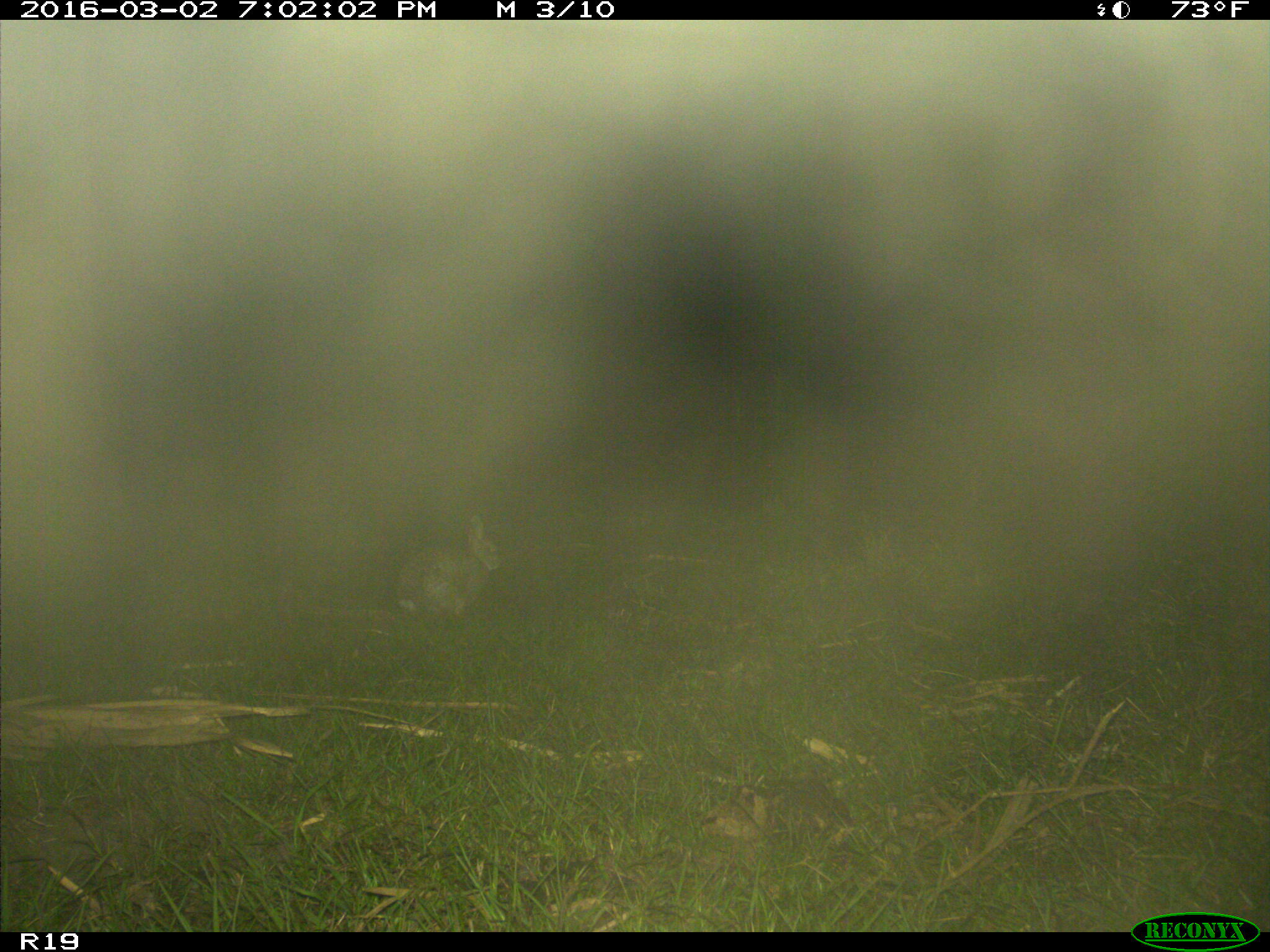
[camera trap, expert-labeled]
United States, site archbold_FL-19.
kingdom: Animalia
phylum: Chordata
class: Mammalia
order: Lagomorpha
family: Leporidae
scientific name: Leporidae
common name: rabbits and hares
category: unidentified rabbit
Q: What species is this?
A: Unidentified rabbit (rabbits and hares) (Leporidae).